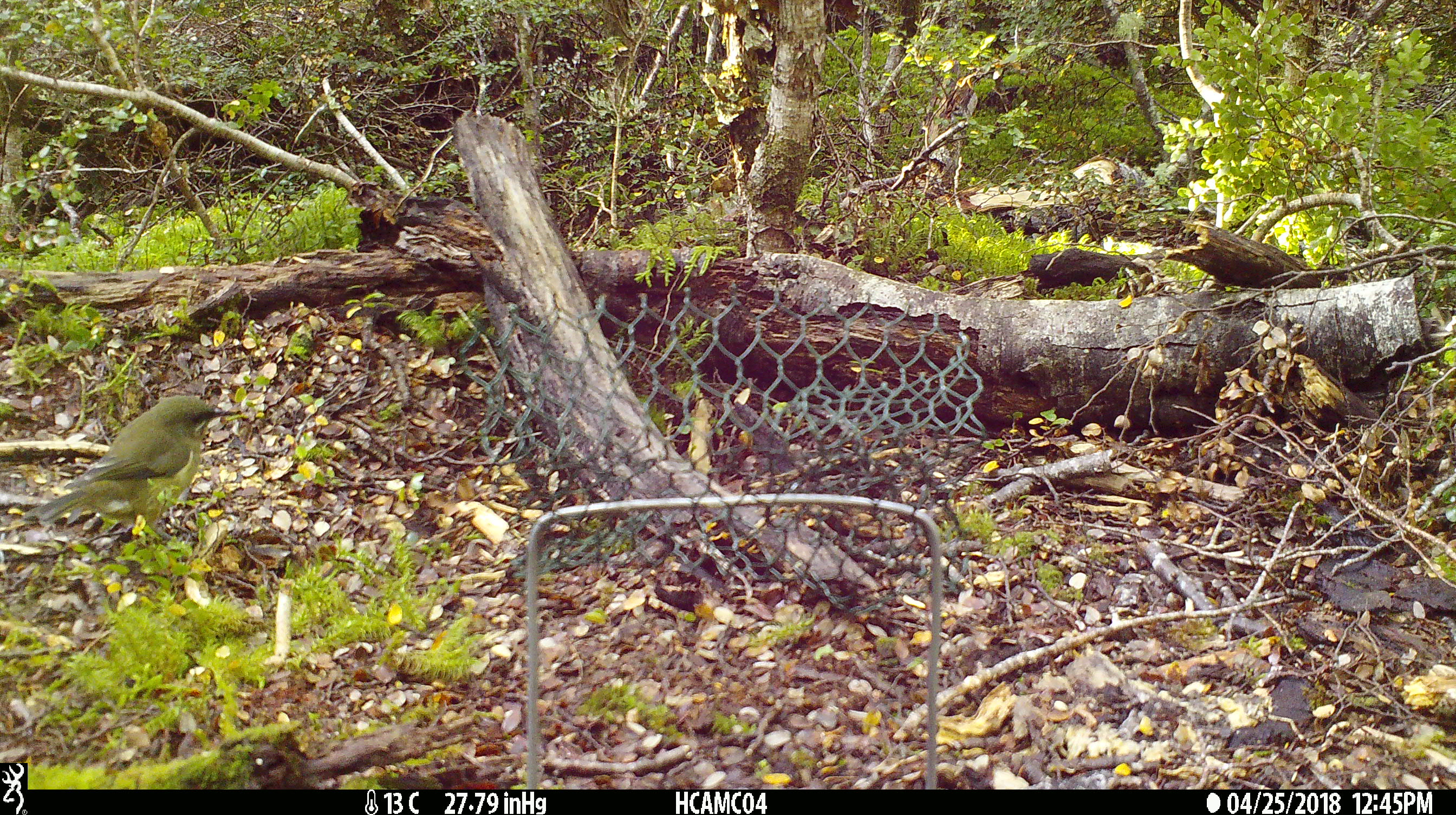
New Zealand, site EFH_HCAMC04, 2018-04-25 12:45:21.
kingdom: Animalia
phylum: Chordata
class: Aves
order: Passeriformes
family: Meliphagidae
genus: Anthornis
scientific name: Anthornis melanura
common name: new zealand bellbird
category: bellbird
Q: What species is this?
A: Bellbird (new zealand bellbird) (Anthornis melanura).